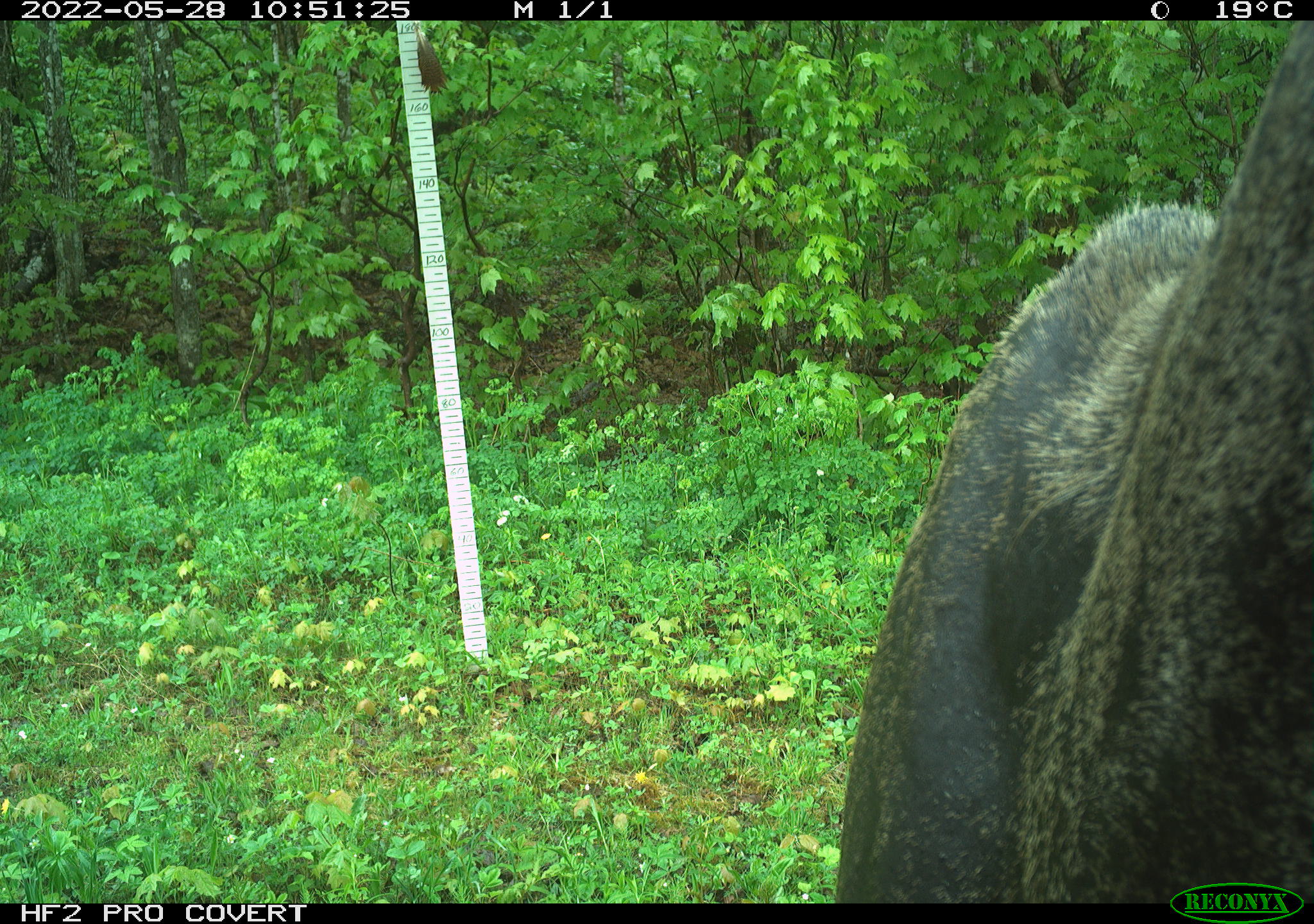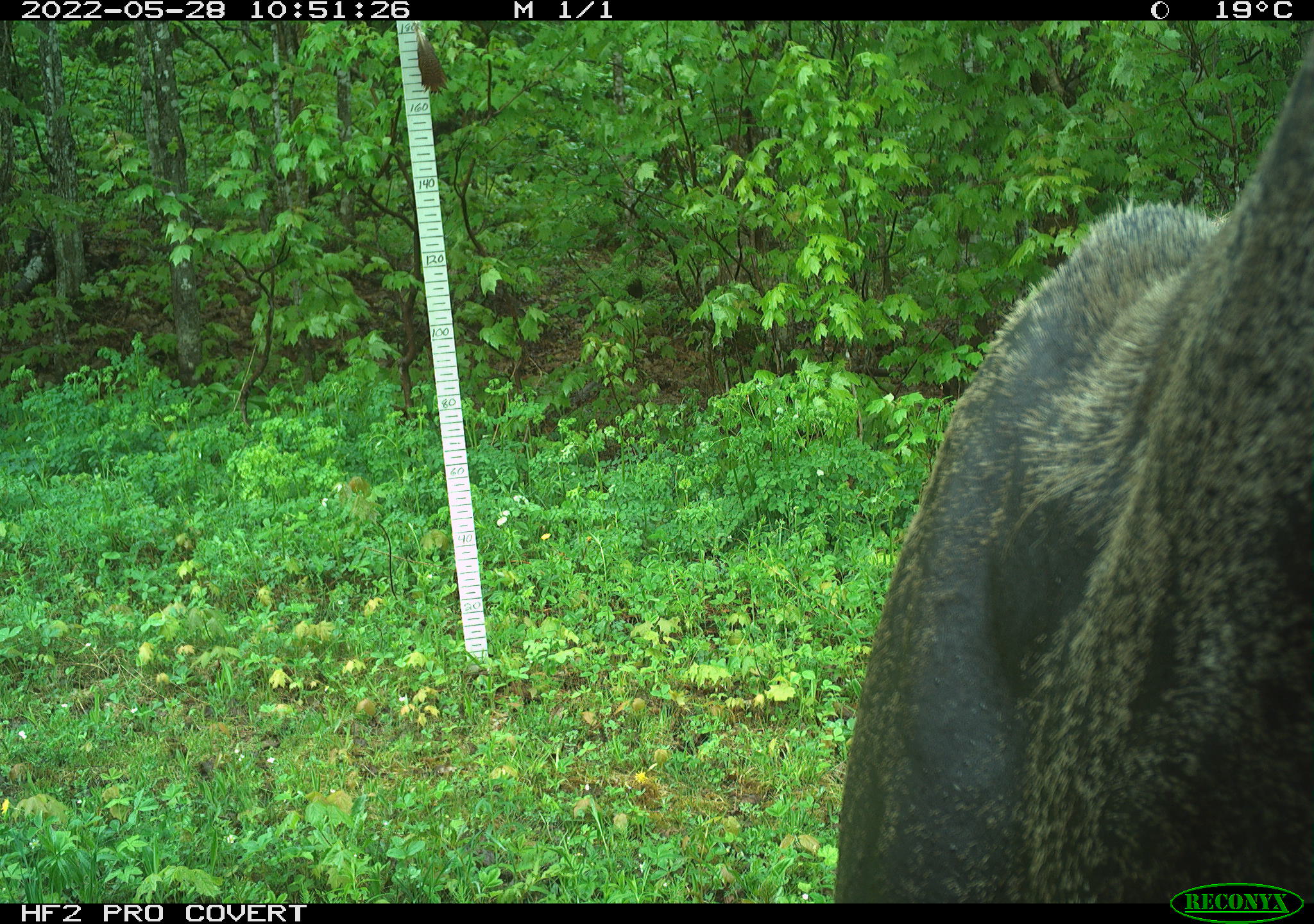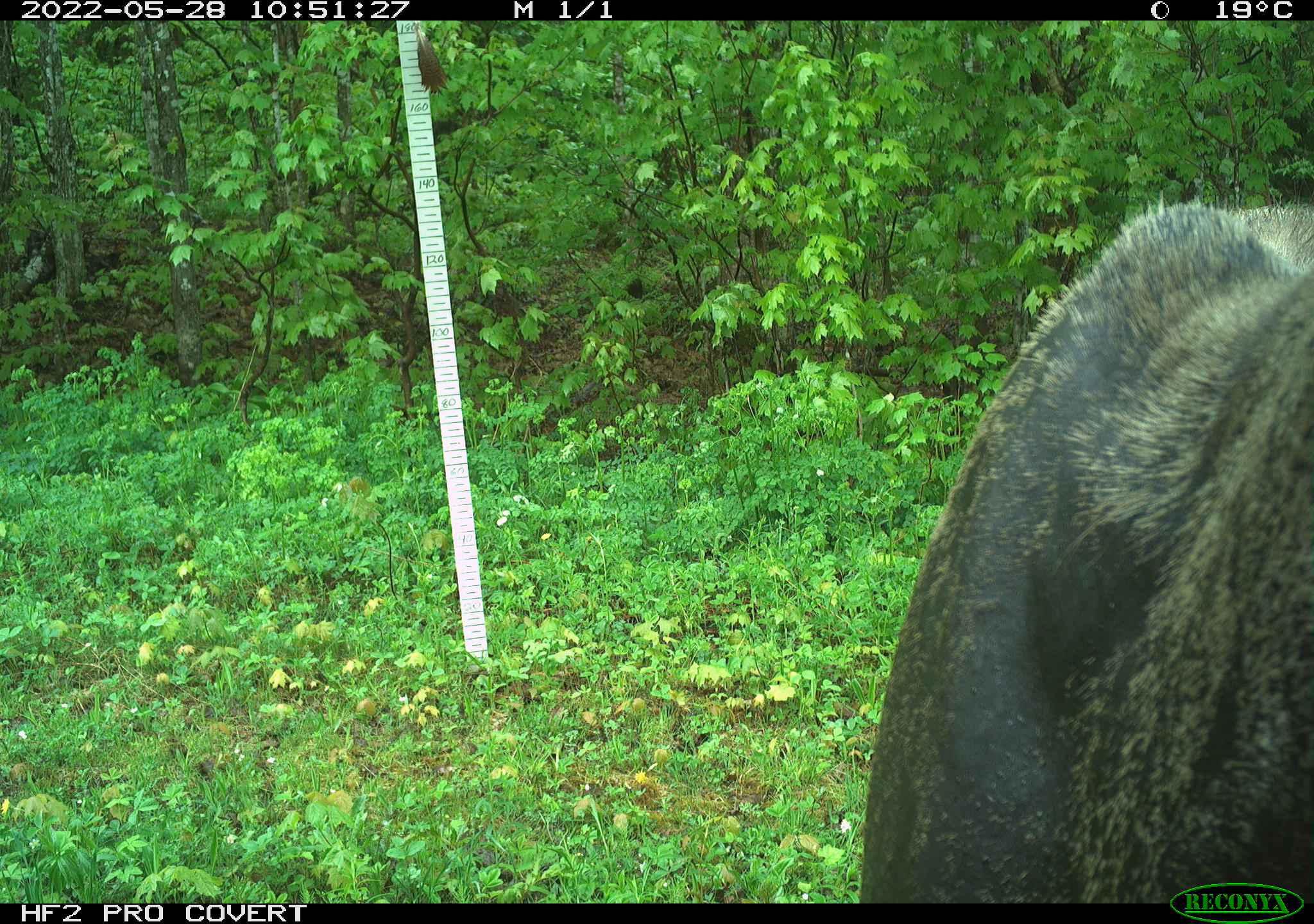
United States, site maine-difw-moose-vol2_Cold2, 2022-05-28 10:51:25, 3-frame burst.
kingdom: Animalia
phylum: Chordata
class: Mammalia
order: Artiodactyla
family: Cervidae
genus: Alces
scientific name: Alces alces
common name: moose